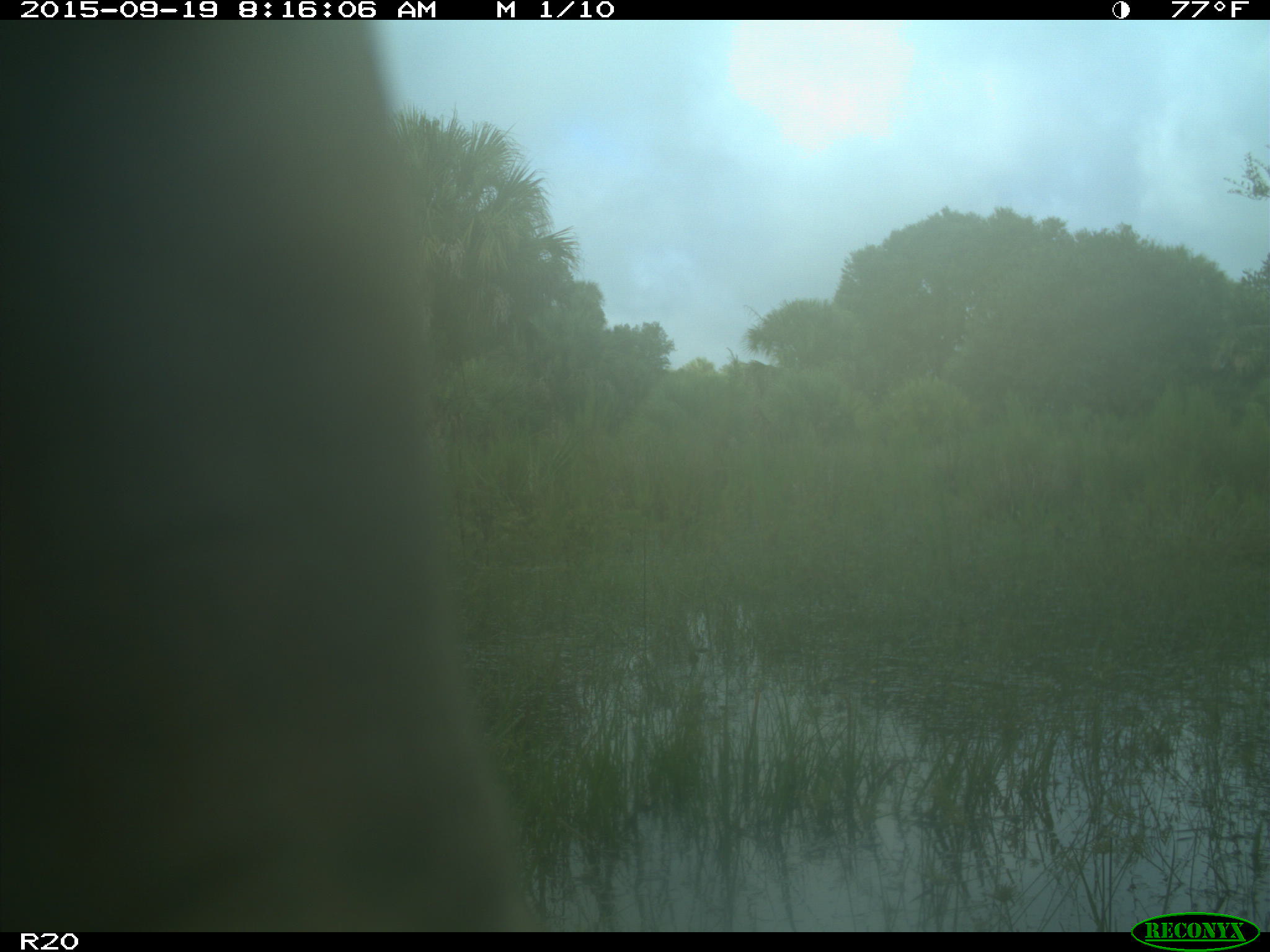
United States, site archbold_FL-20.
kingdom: Animalia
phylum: Chordata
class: Mammalia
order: Artiodactyla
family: Bovidae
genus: Bos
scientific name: Bos taurus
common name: domestic cow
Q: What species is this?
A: Bos taurus (domestic cow).